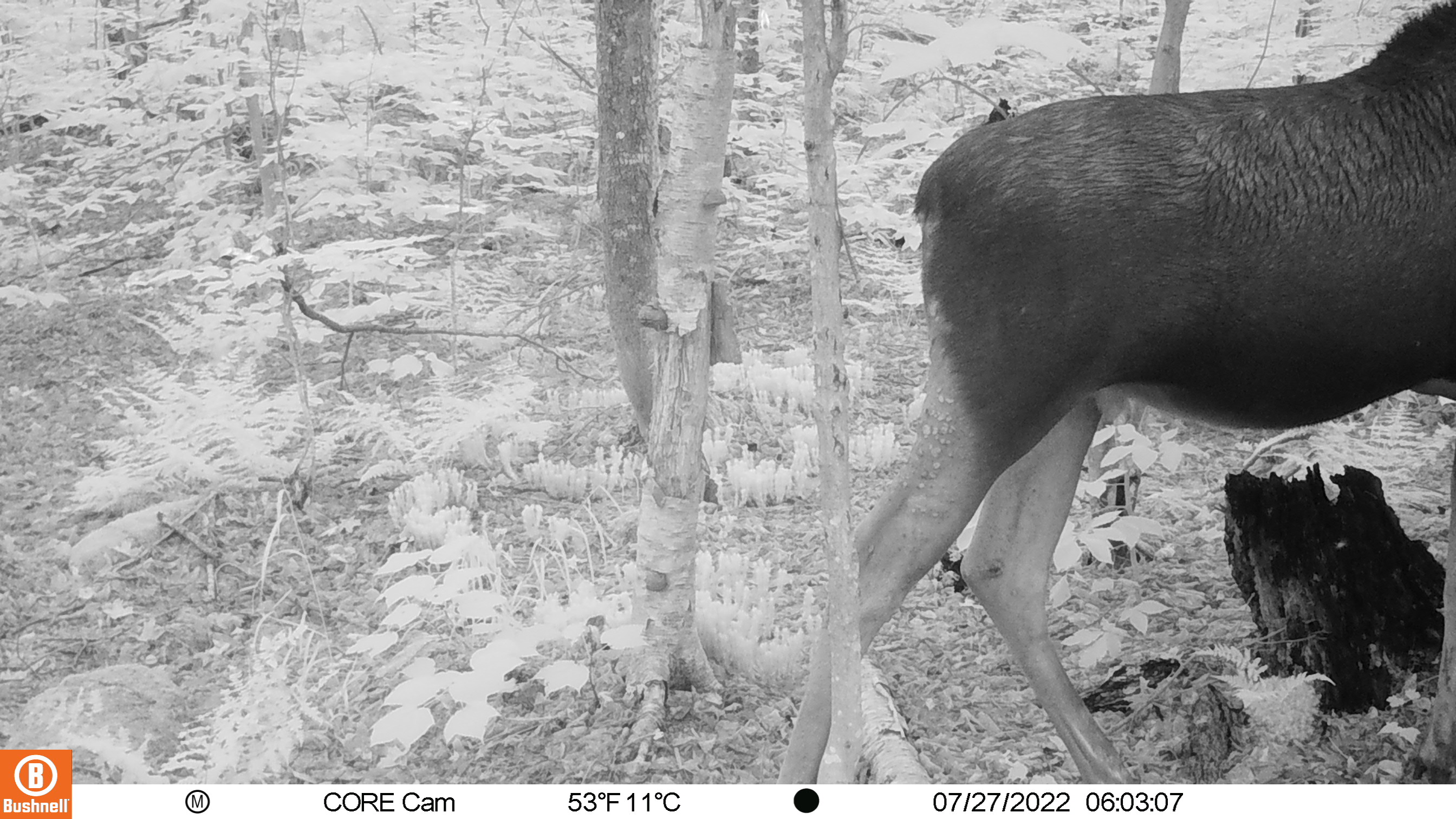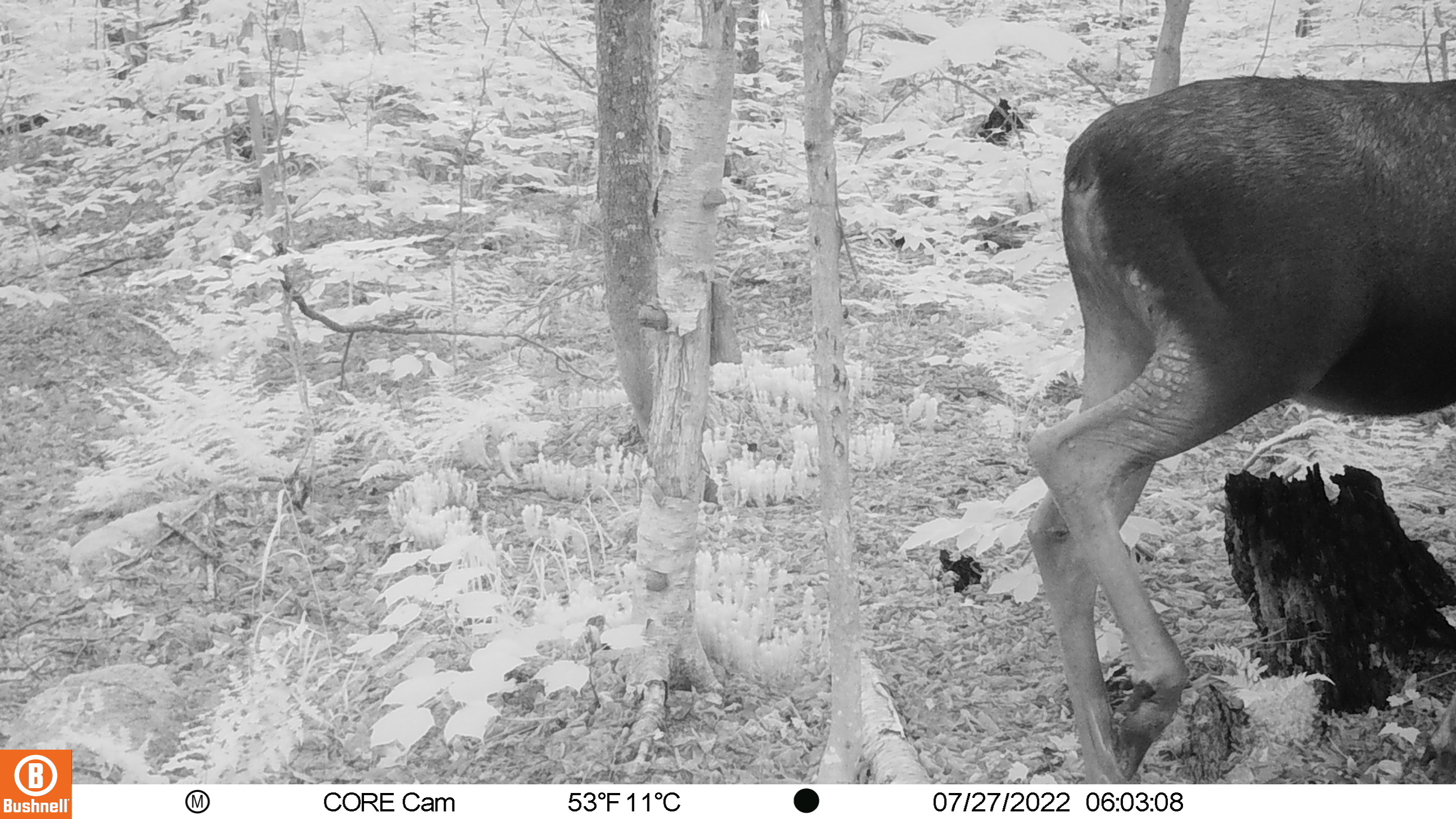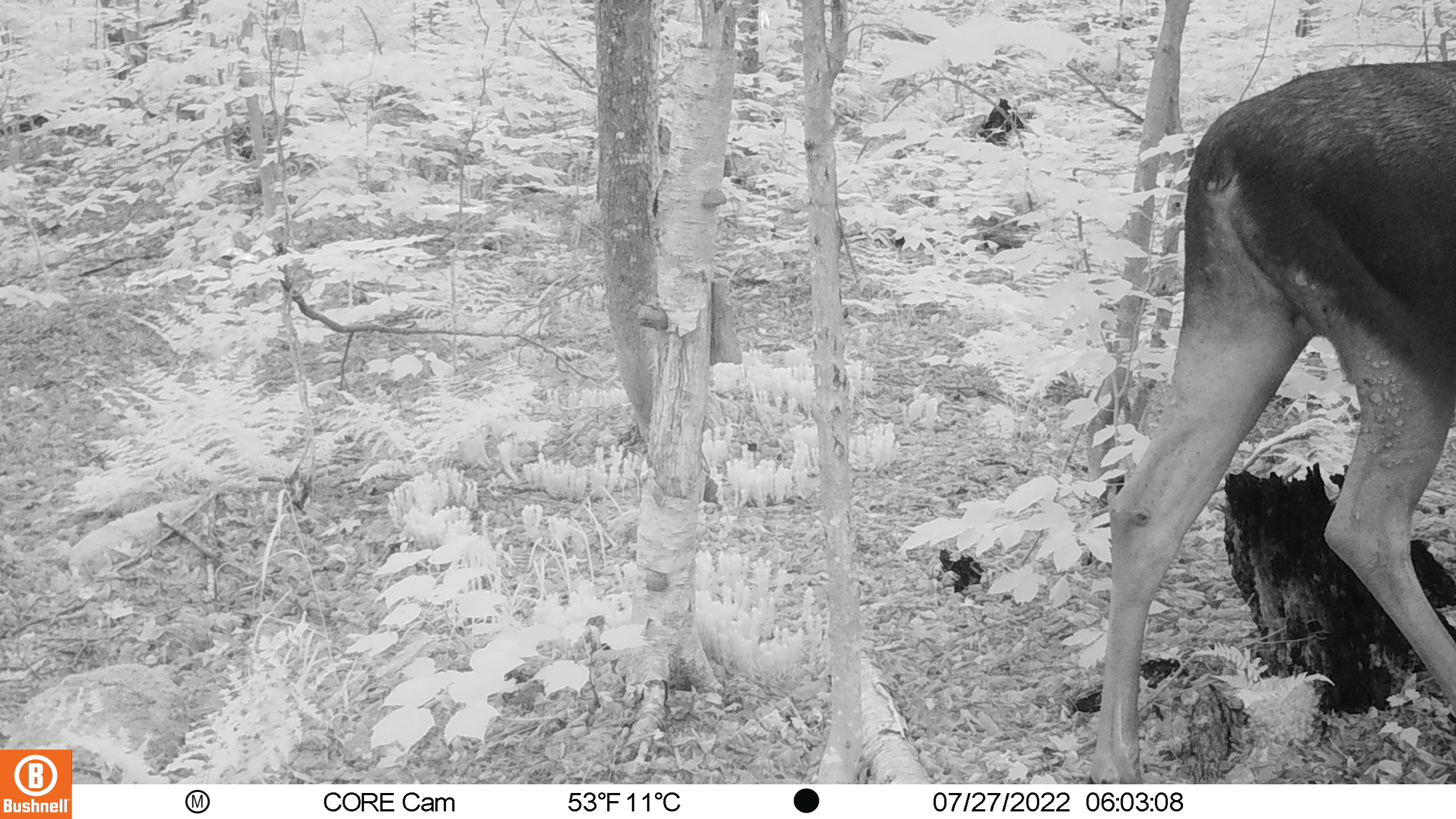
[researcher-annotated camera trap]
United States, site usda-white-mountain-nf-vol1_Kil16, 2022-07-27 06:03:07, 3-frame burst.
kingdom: Animalia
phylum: Chordata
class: Mammalia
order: Artiodactyla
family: Cervidae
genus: Alces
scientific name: Alces alces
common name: moose